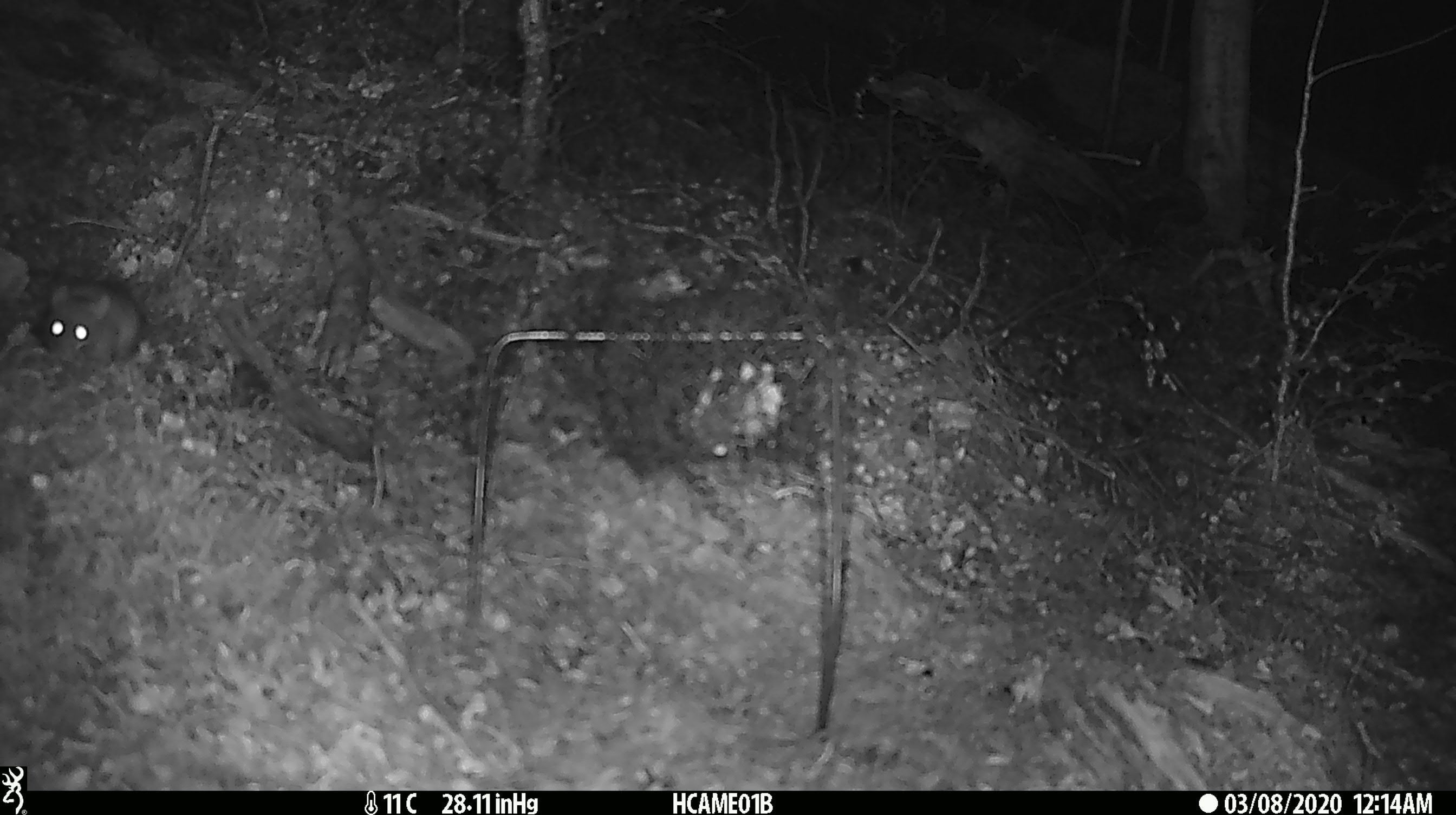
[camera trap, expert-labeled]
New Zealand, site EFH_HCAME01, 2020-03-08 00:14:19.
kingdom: Animalia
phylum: Chordata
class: Mammalia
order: Rodentia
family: Muridae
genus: Mus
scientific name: Mus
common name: mouse